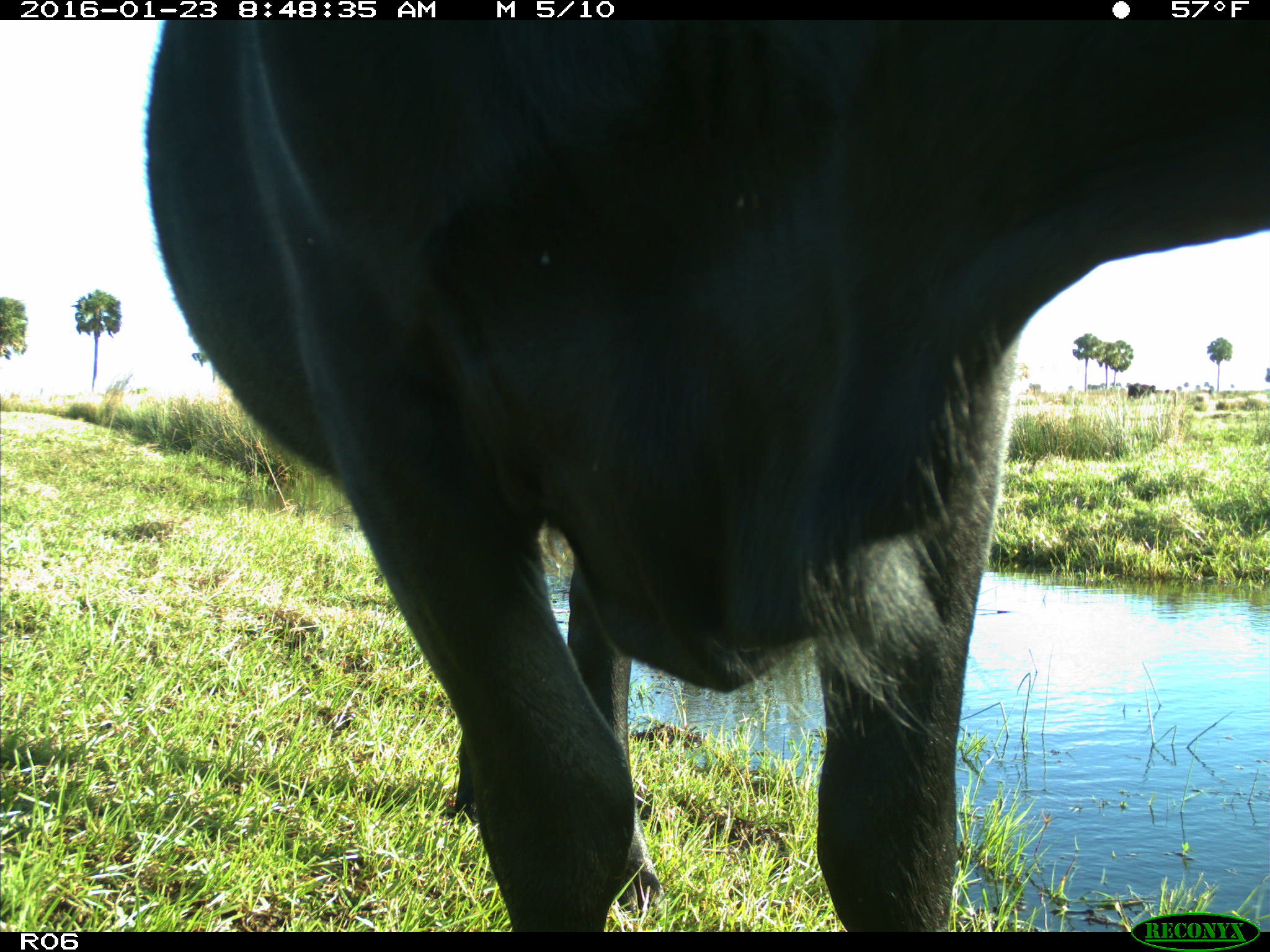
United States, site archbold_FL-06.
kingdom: Animalia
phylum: Chordata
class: Mammalia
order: Artiodactyla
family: Bovidae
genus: Bos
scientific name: Bos taurus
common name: domestic cow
Bos taurus (domestic cow).